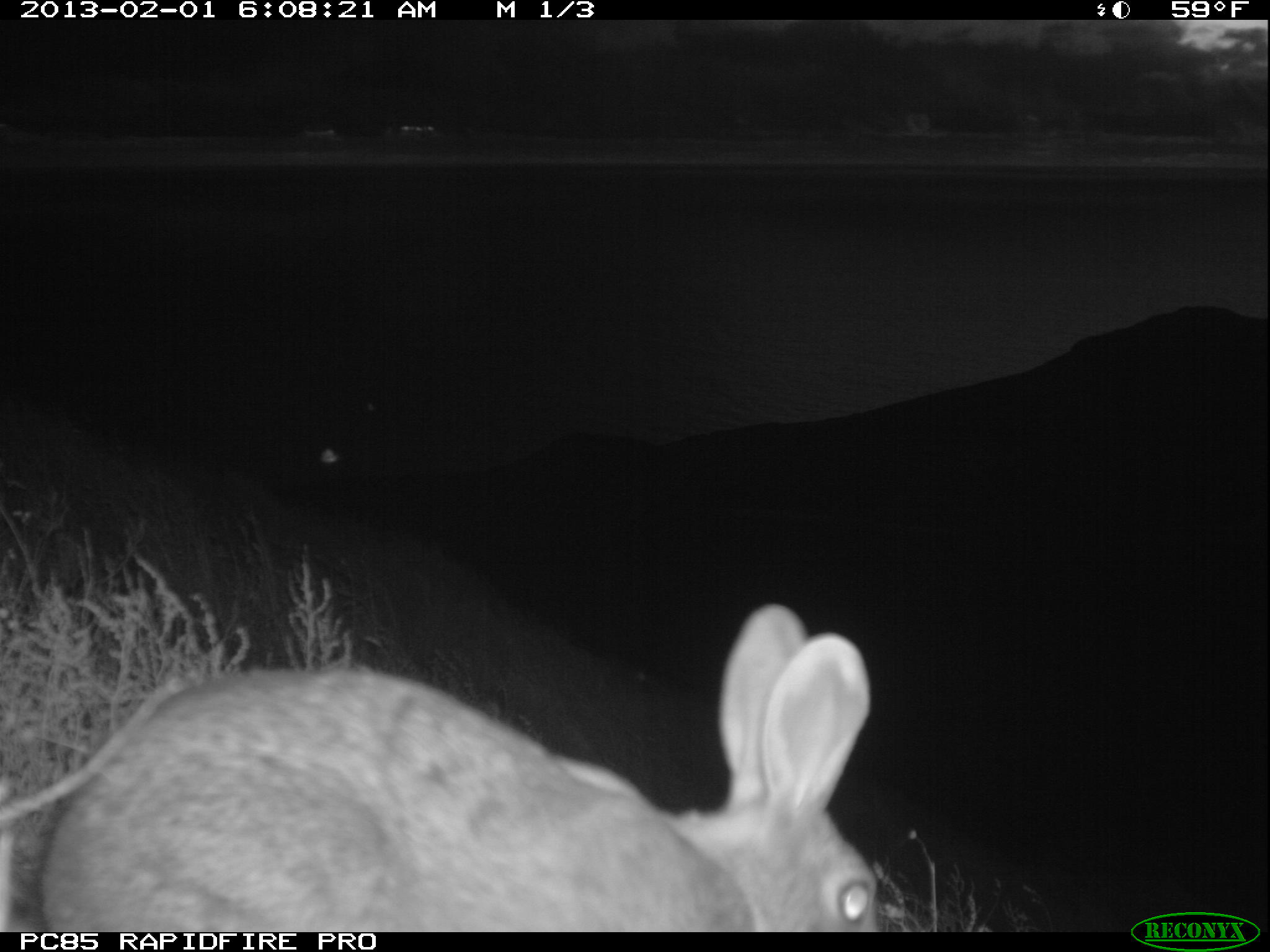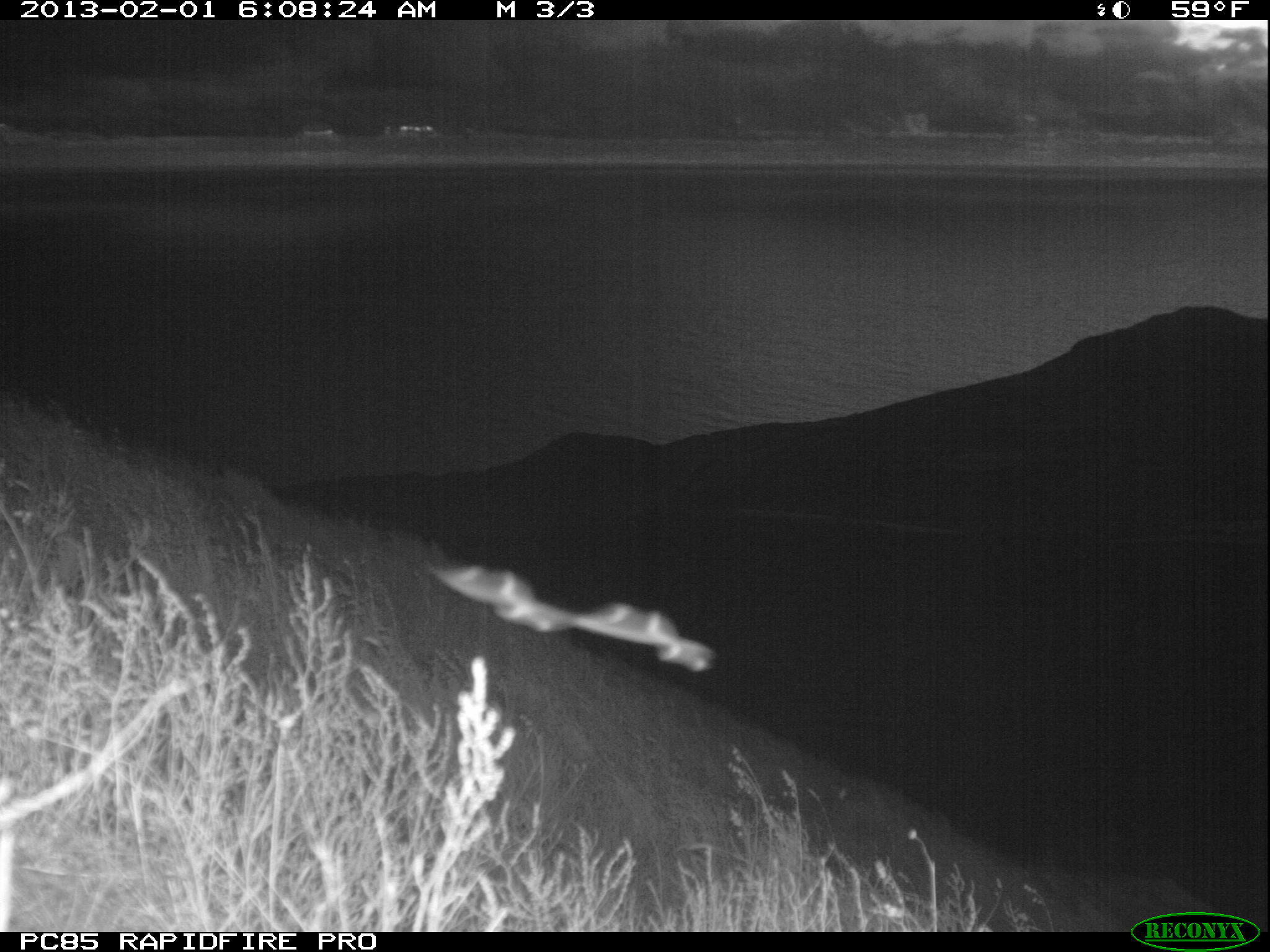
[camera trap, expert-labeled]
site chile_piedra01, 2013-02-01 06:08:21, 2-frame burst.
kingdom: Animalia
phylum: Chordata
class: Mammalia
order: Lagomorpha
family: Leporidae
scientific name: Leporidae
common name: rabbits and hares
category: rabbit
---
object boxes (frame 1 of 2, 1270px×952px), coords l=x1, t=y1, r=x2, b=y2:
rabbit: l=0, t=606, r=886, b=932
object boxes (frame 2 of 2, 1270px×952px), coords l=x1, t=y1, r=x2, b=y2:
unknown: l=407, t=553, r=714, b=678